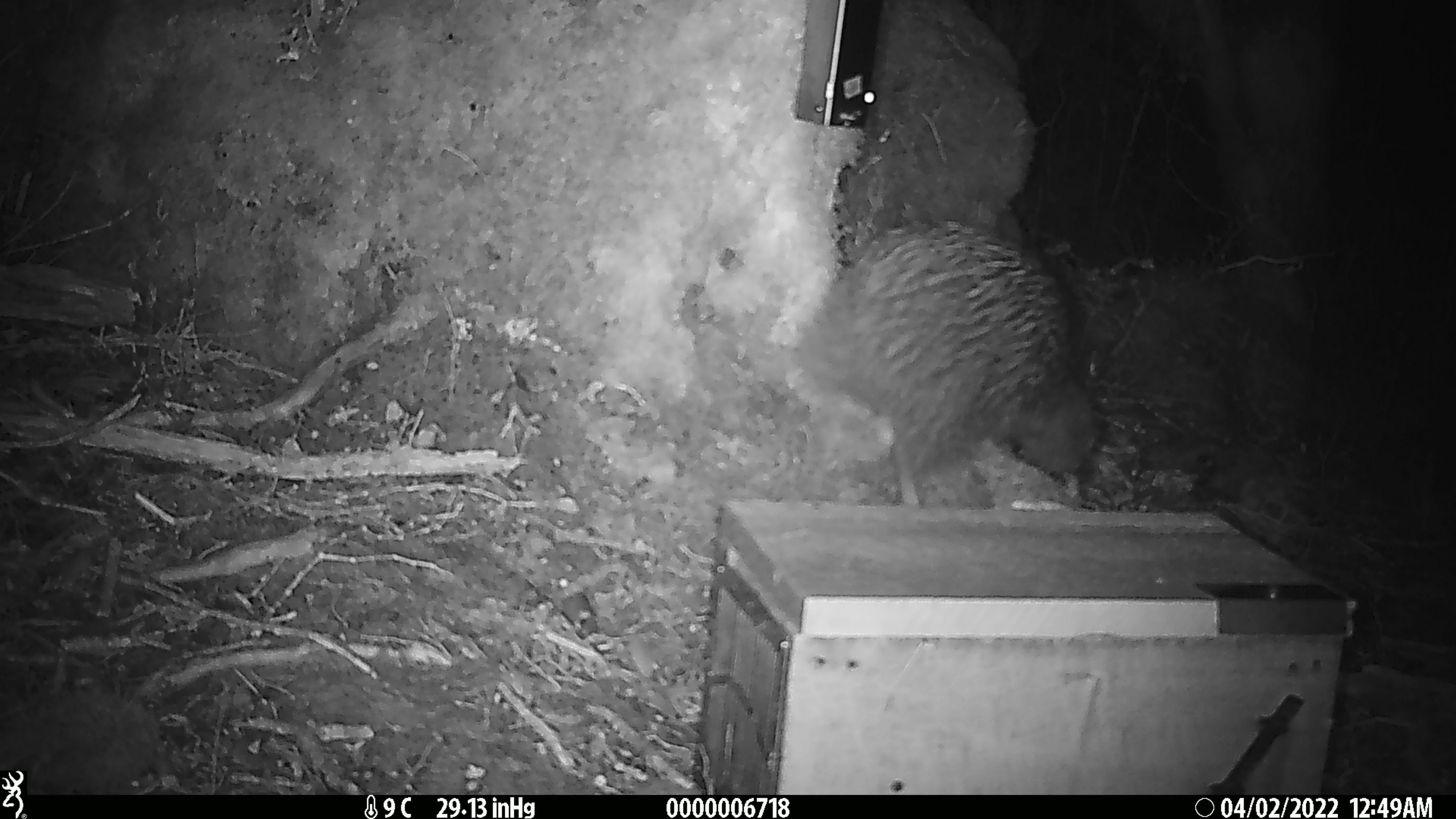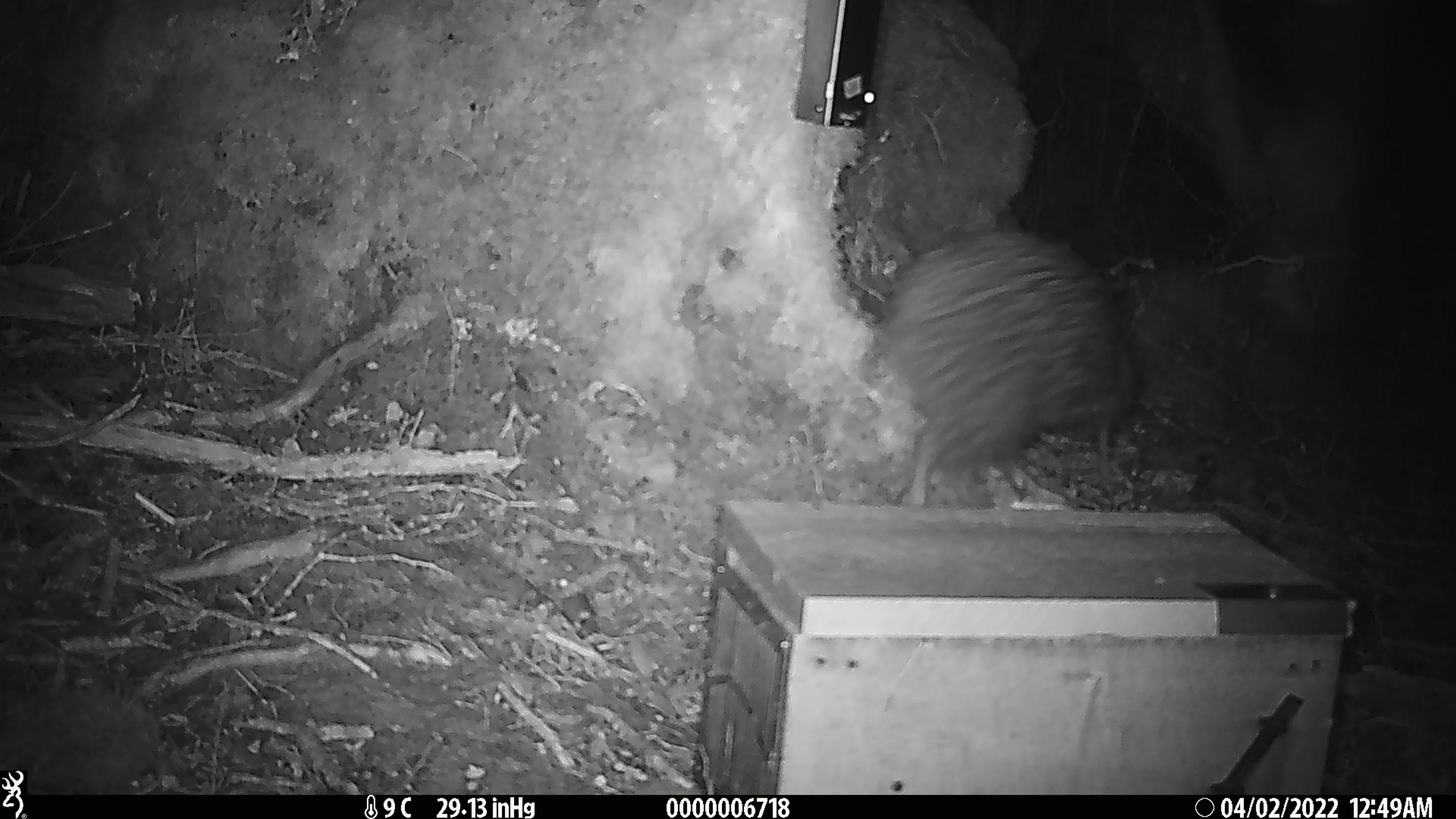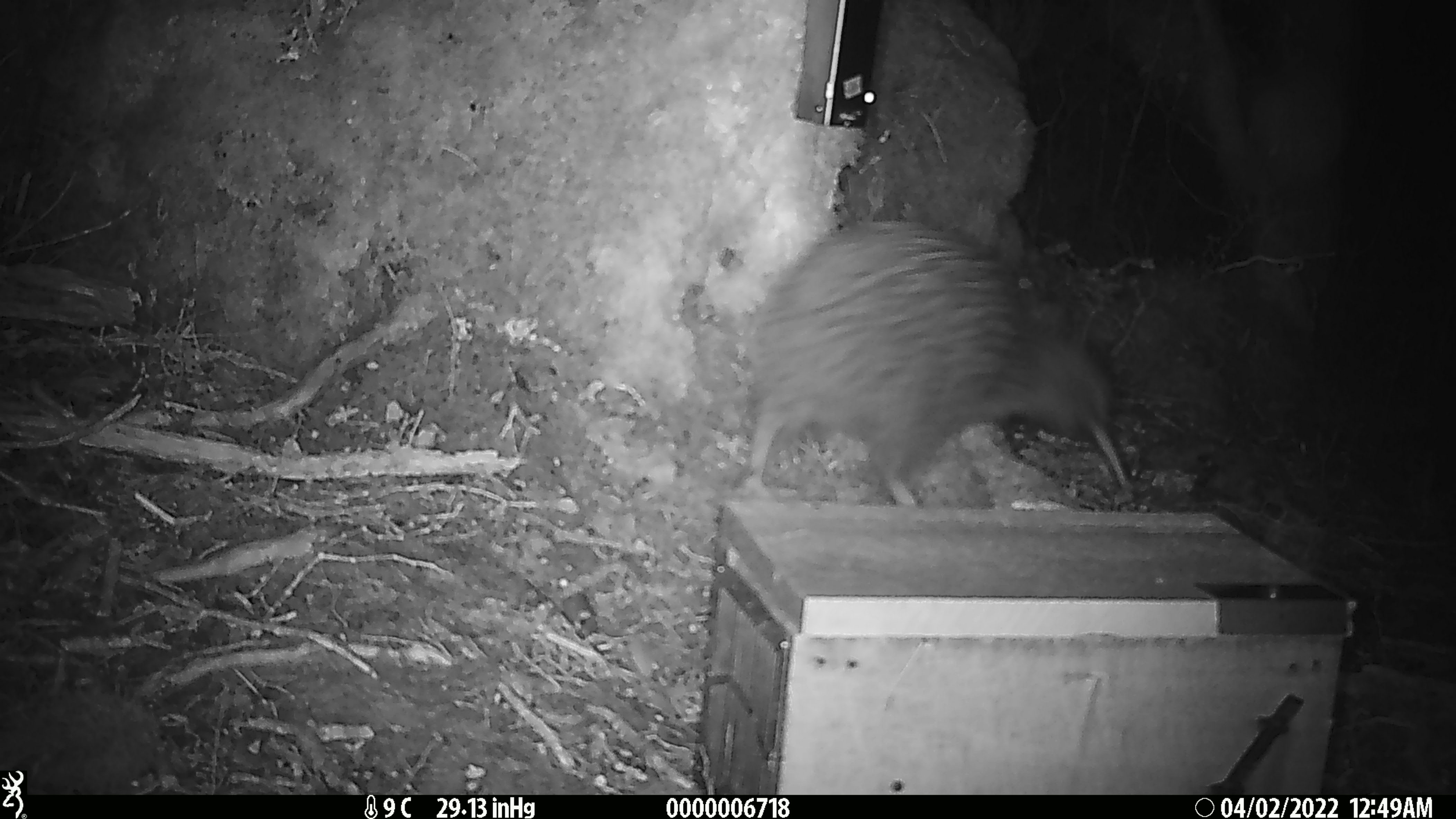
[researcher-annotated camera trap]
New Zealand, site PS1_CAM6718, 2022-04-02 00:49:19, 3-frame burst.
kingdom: Animalia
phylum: Chordata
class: Aves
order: Apterygiformes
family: Apterygidae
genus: Apteryx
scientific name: Apteryx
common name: kiwi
Kiwi (Apteryx).